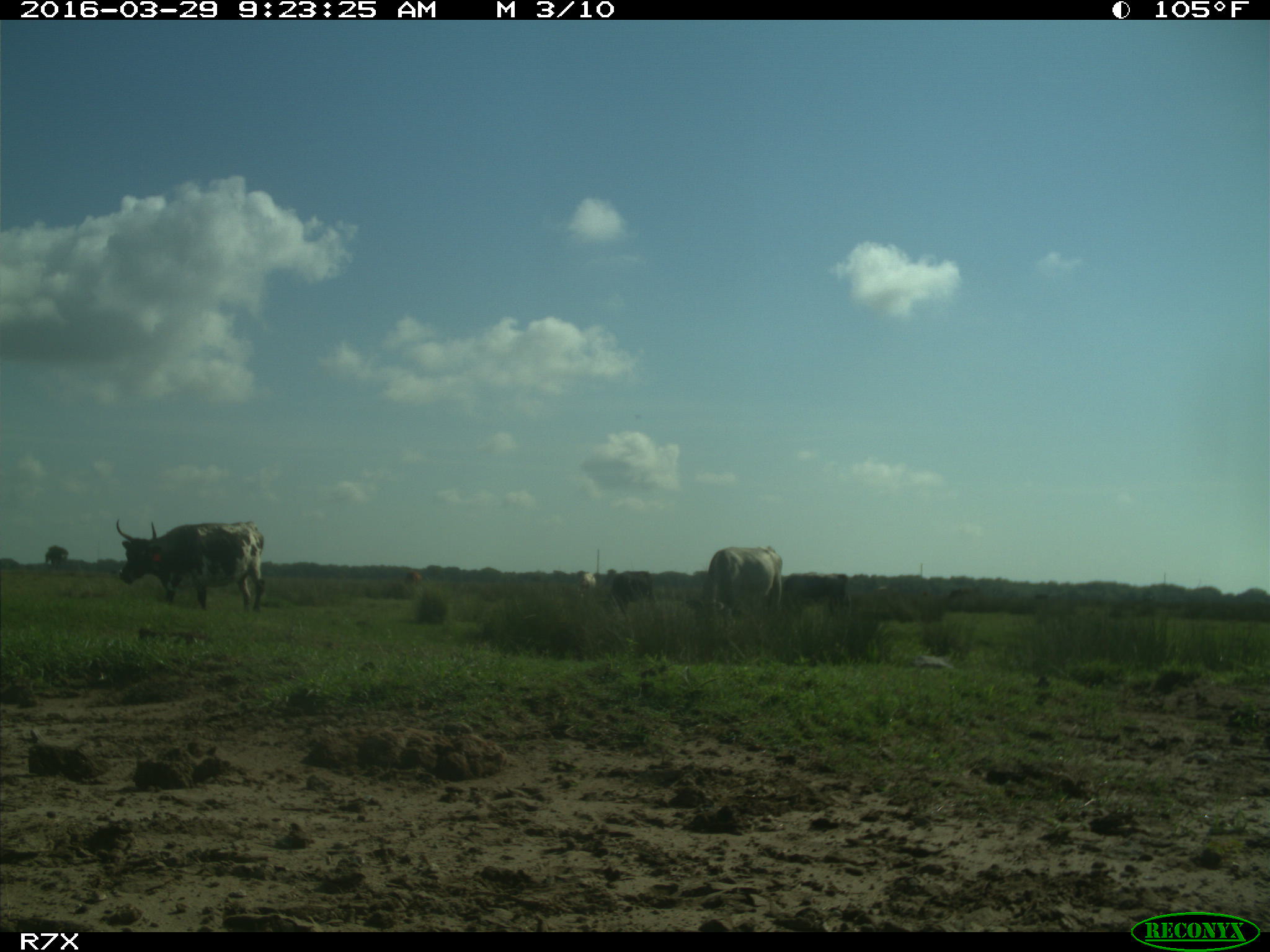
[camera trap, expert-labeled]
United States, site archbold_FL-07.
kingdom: Animalia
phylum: Chordata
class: Mammalia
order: Artiodactyla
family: Bovidae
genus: Bos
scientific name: Bos taurus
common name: domestic cow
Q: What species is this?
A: Bos taurus (domestic cow).